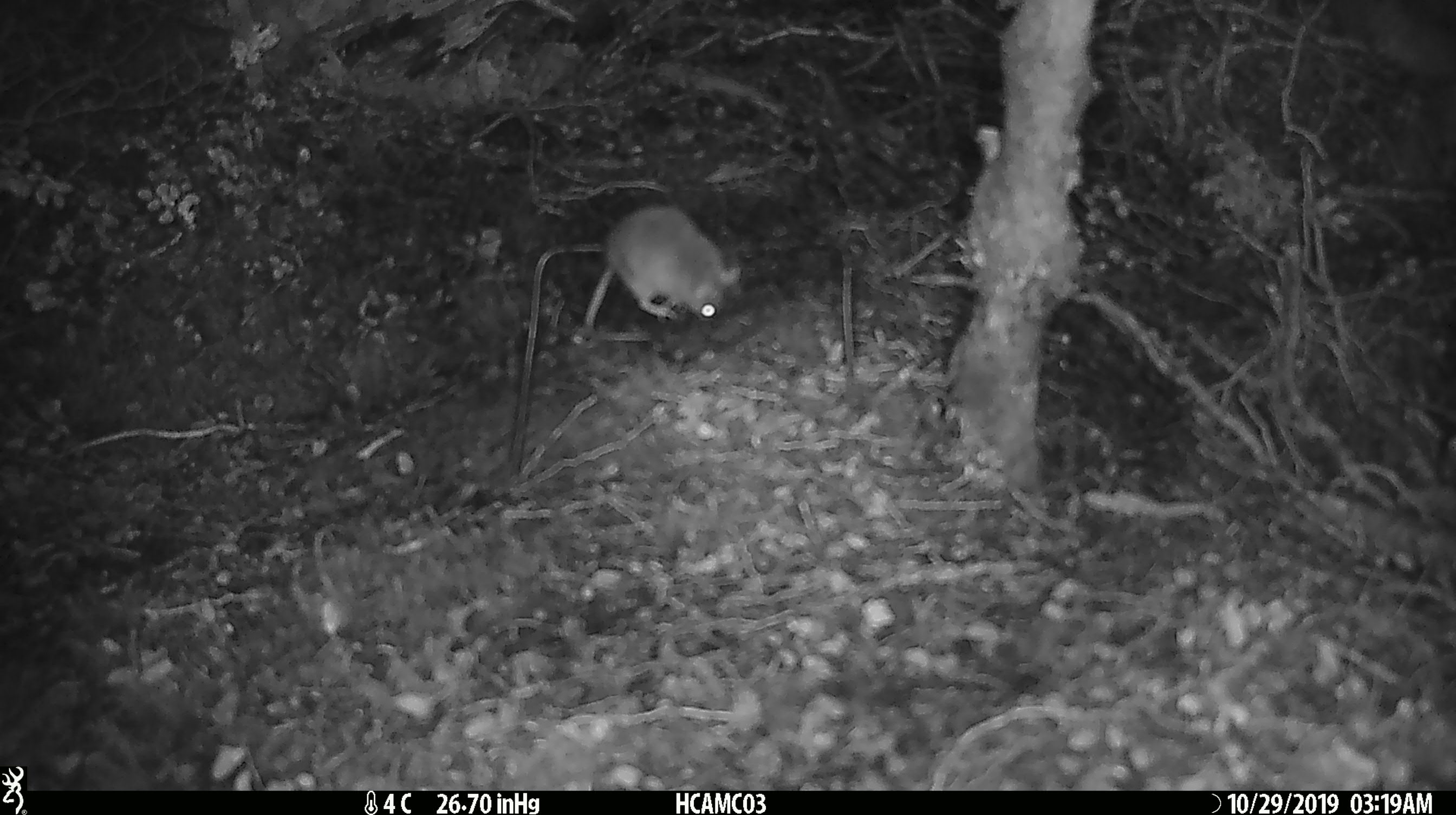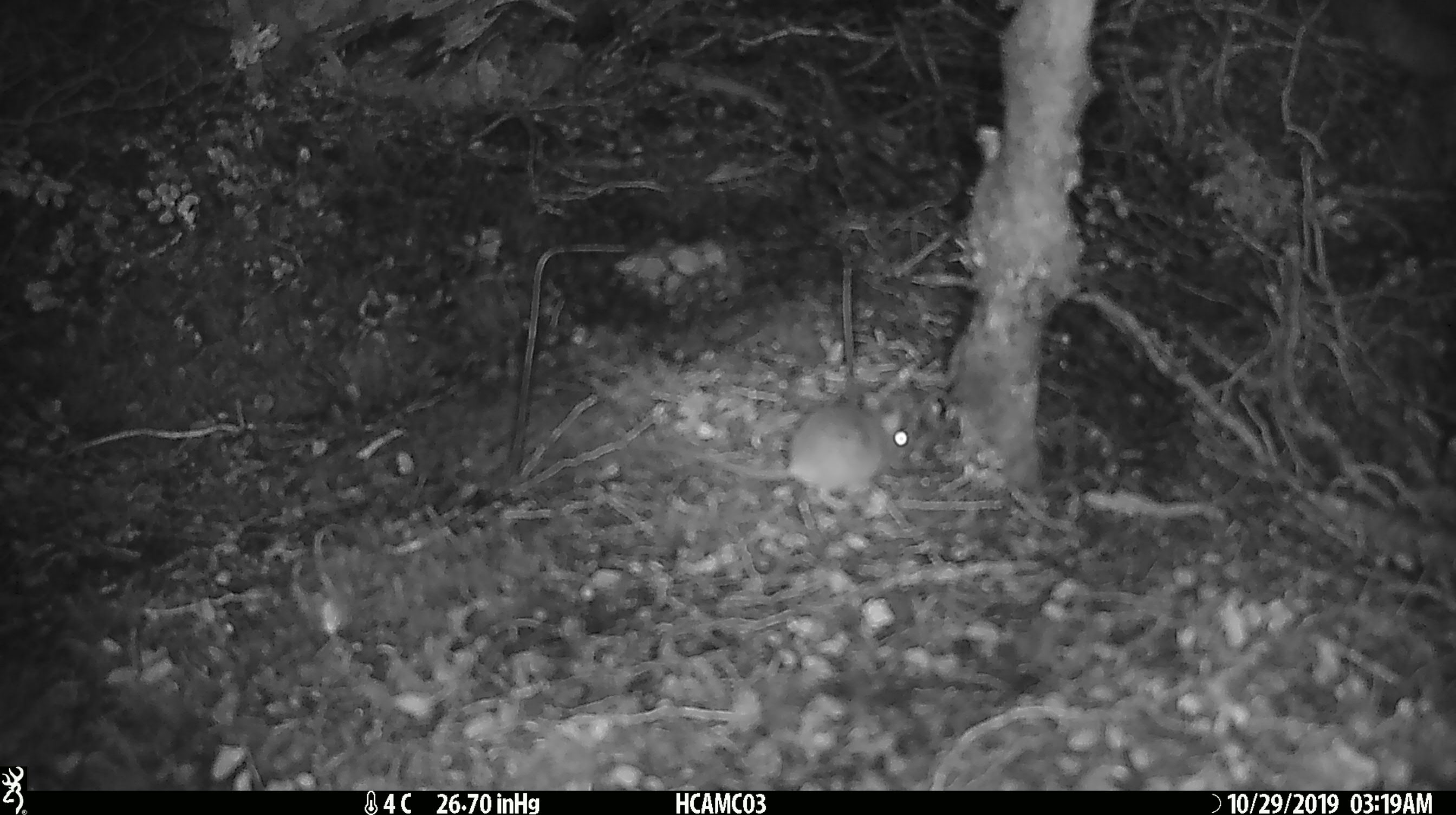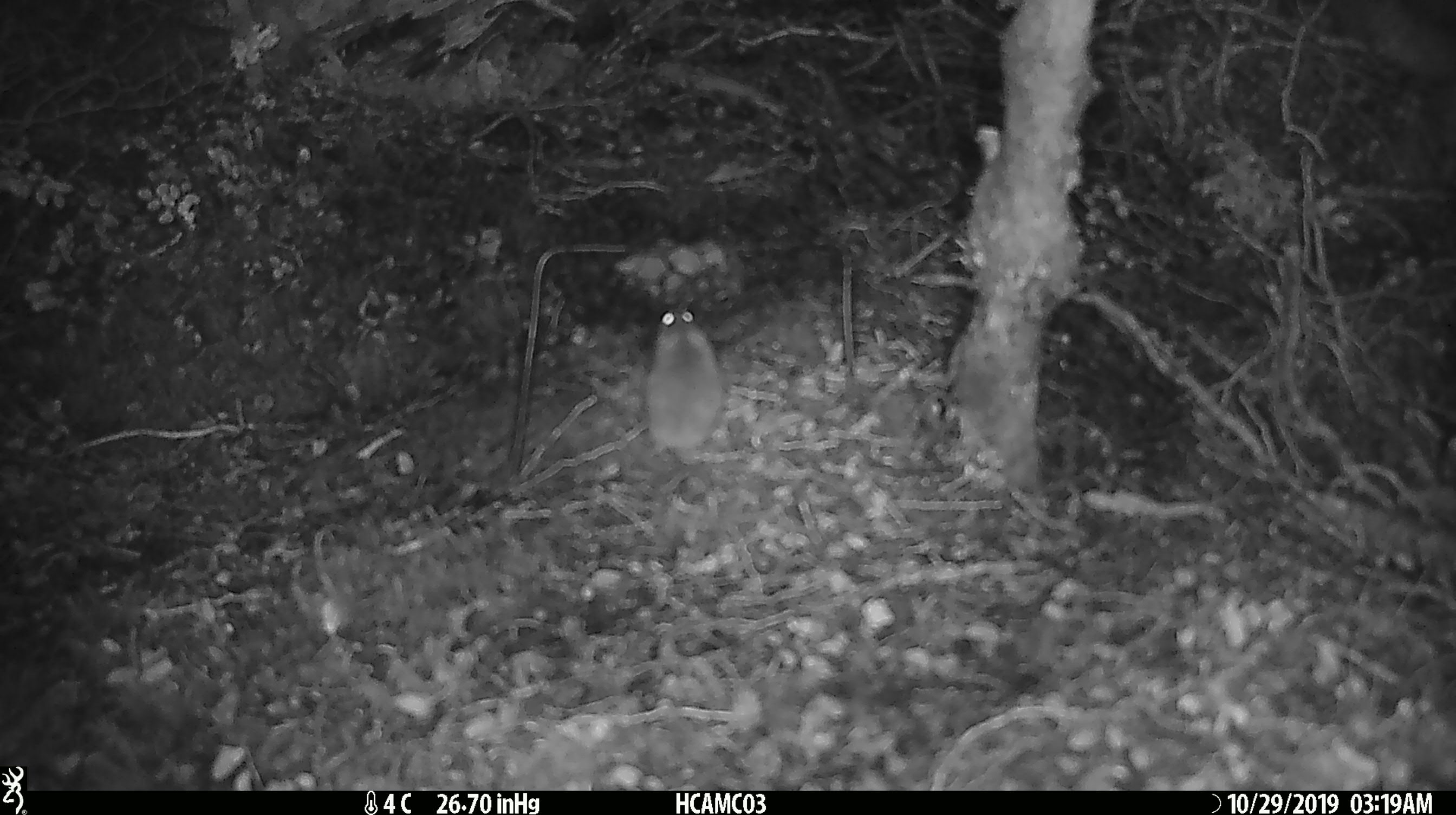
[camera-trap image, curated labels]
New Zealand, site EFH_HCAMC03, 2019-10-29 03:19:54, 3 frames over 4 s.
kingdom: Animalia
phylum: Chordata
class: Mammalia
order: Rodentia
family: Muridae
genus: Mus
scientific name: Mus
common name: mouse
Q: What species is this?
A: Mouse (Mus).